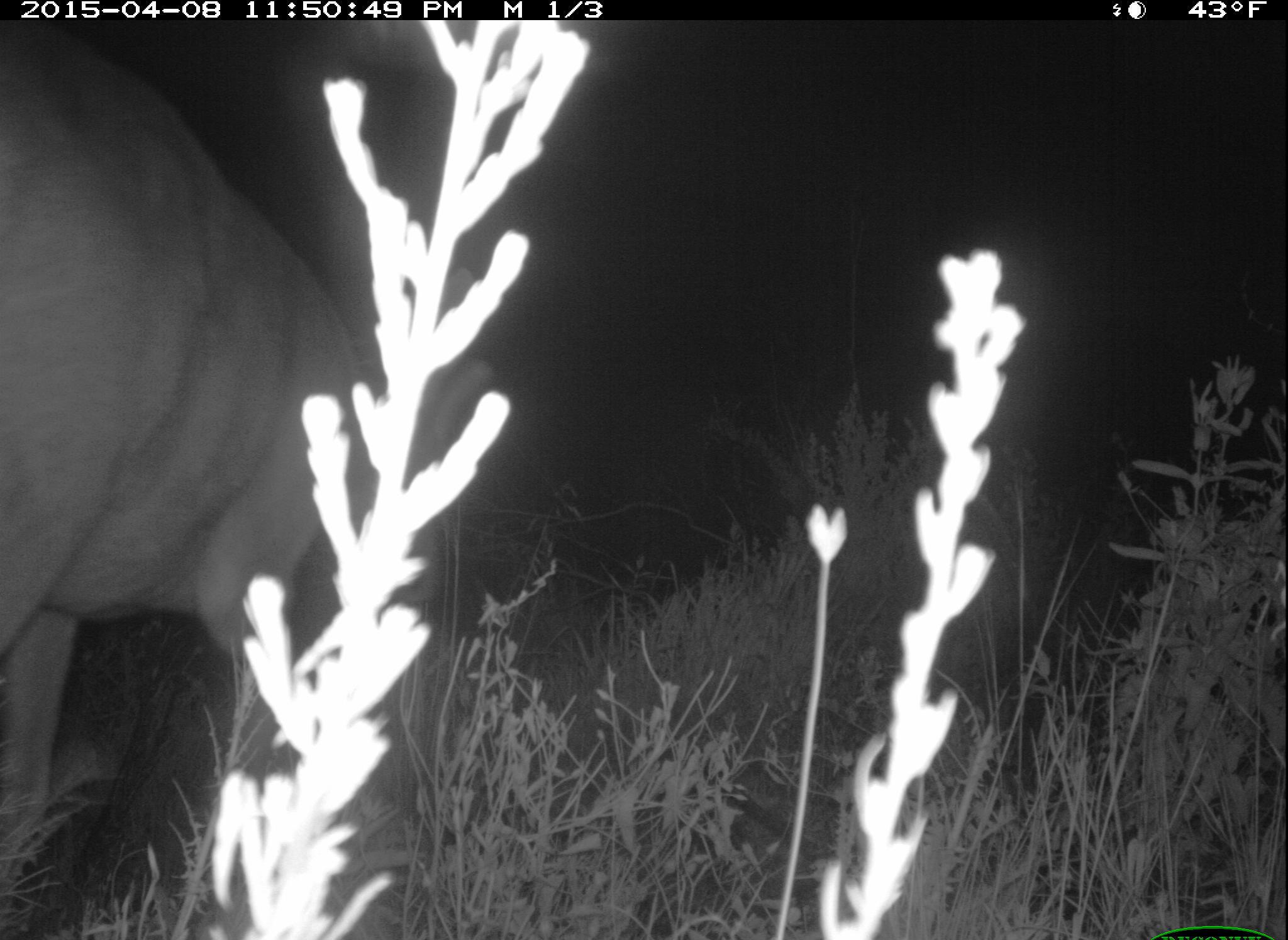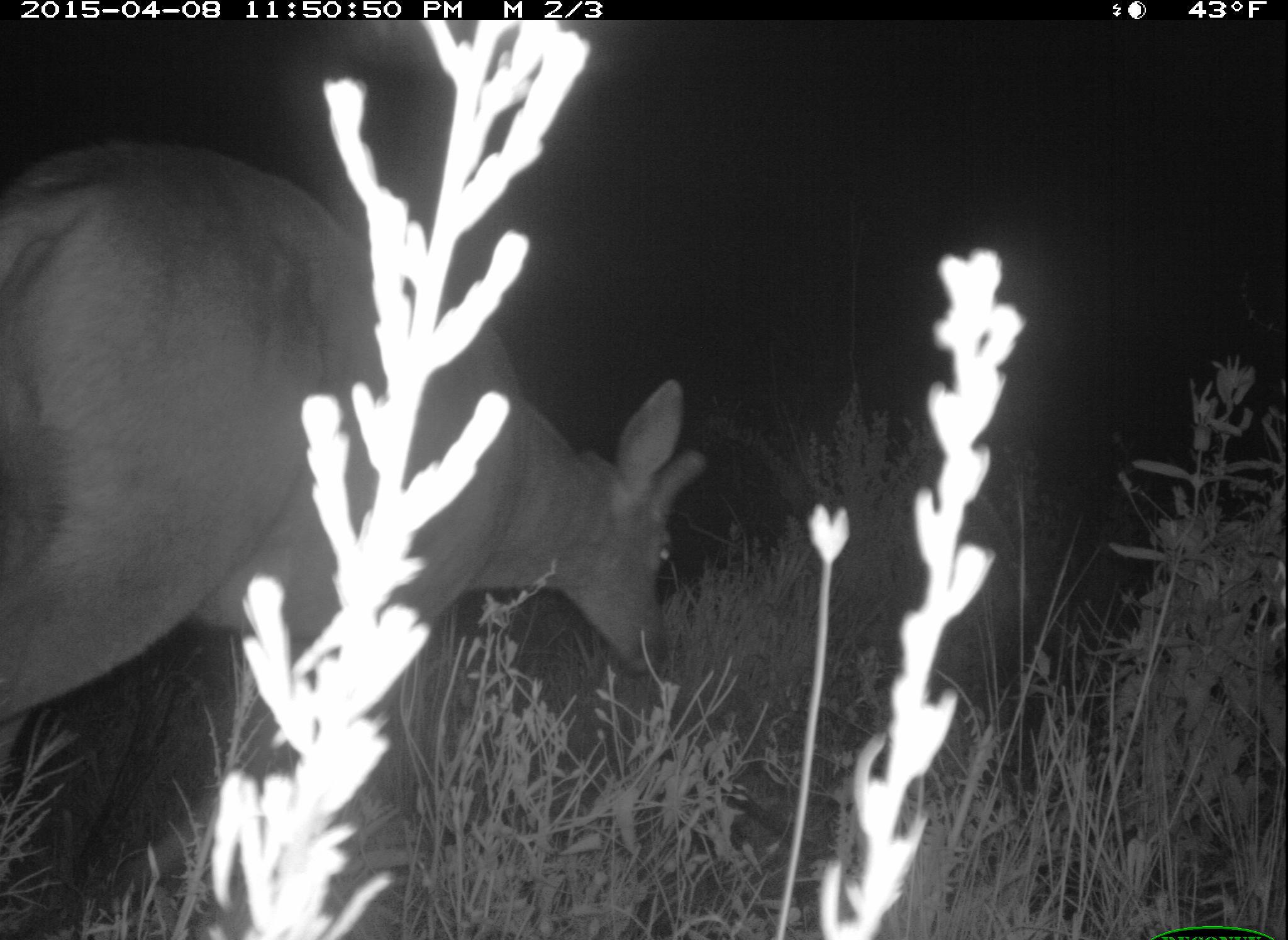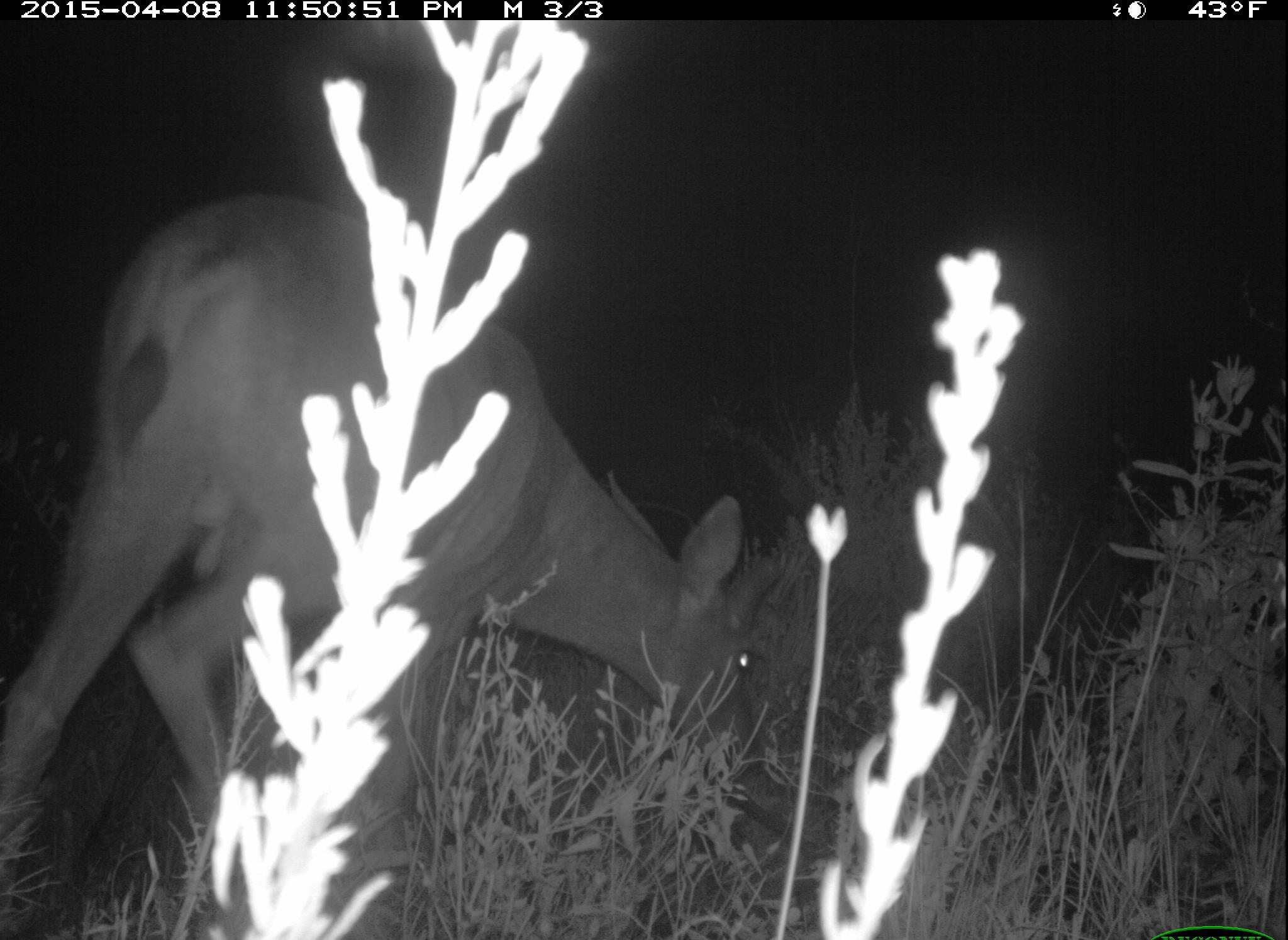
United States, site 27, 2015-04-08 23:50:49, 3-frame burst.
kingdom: Animalia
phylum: Chordata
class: Mammalia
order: Artiodactyla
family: Cervidae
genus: Odocoileus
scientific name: Odocoileus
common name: deer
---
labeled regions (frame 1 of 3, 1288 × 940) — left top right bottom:
deer: 0 47 490 892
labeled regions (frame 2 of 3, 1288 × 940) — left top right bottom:
deer: 0 139 708 903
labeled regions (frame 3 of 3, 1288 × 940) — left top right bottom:
deer: 2 196 786 912